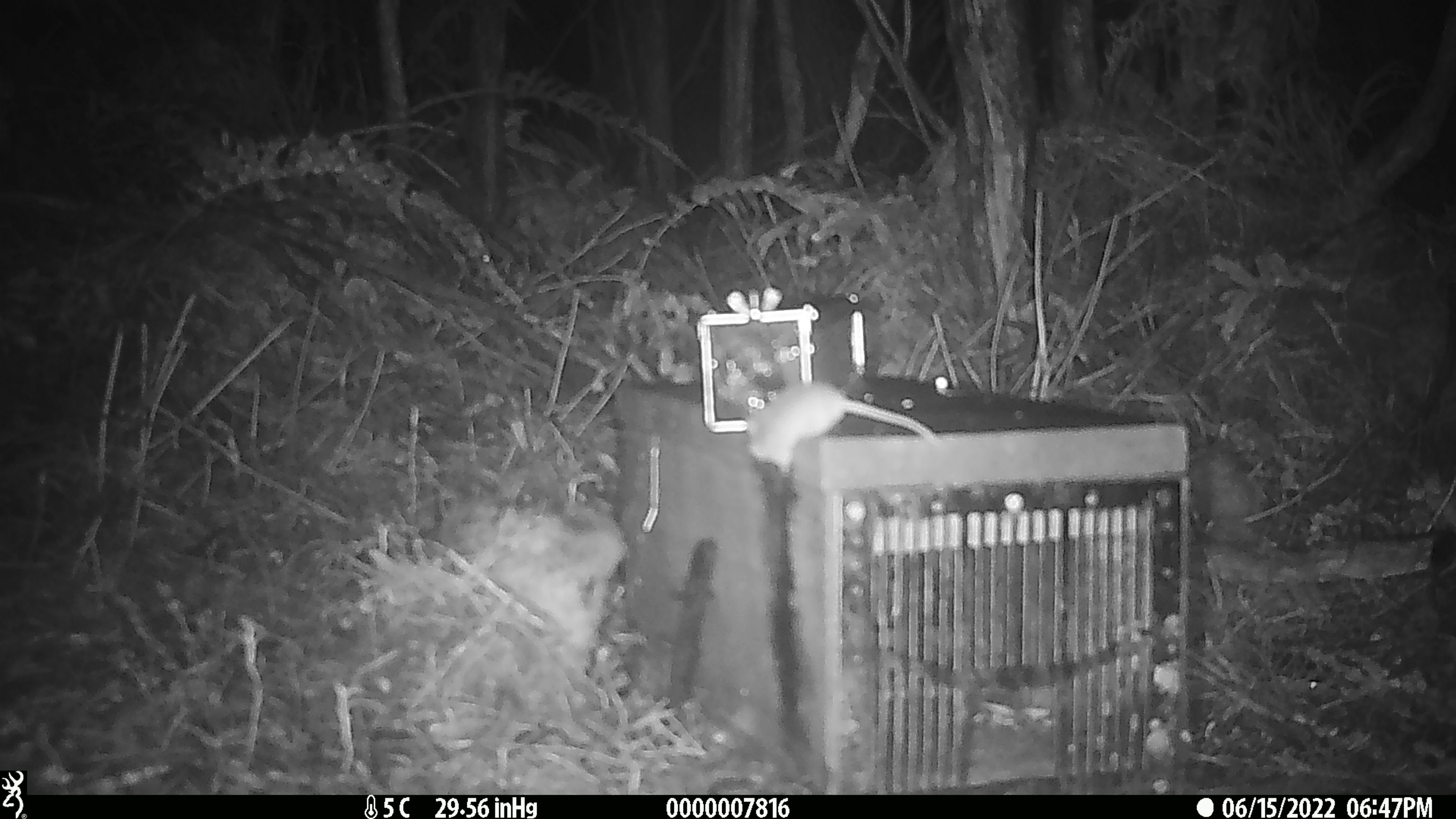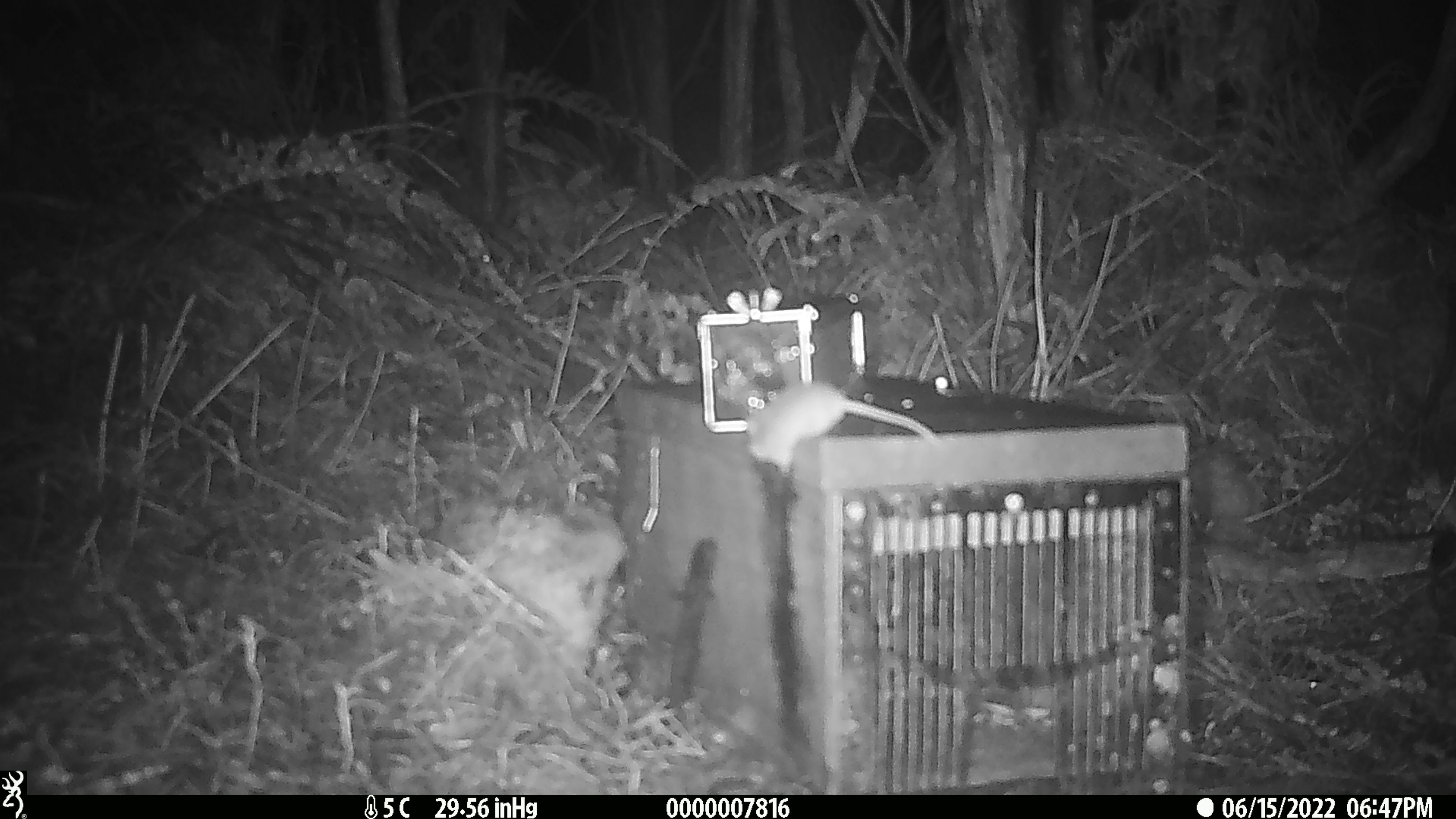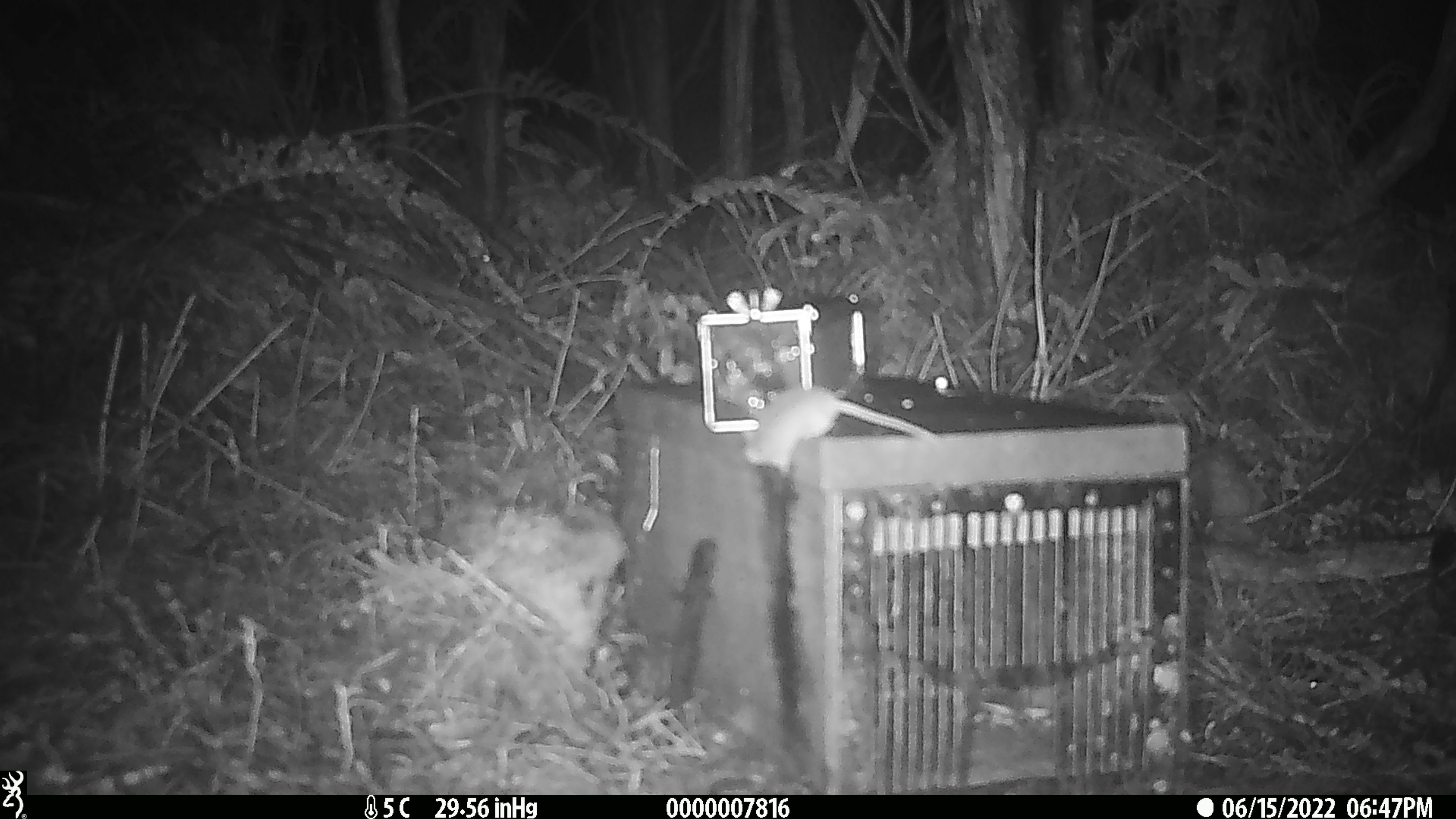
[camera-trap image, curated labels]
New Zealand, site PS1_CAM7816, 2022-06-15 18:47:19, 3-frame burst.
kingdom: Animalia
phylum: Chordata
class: Mammalia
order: Rodentia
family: Muridae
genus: Mus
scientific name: Mus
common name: mouse